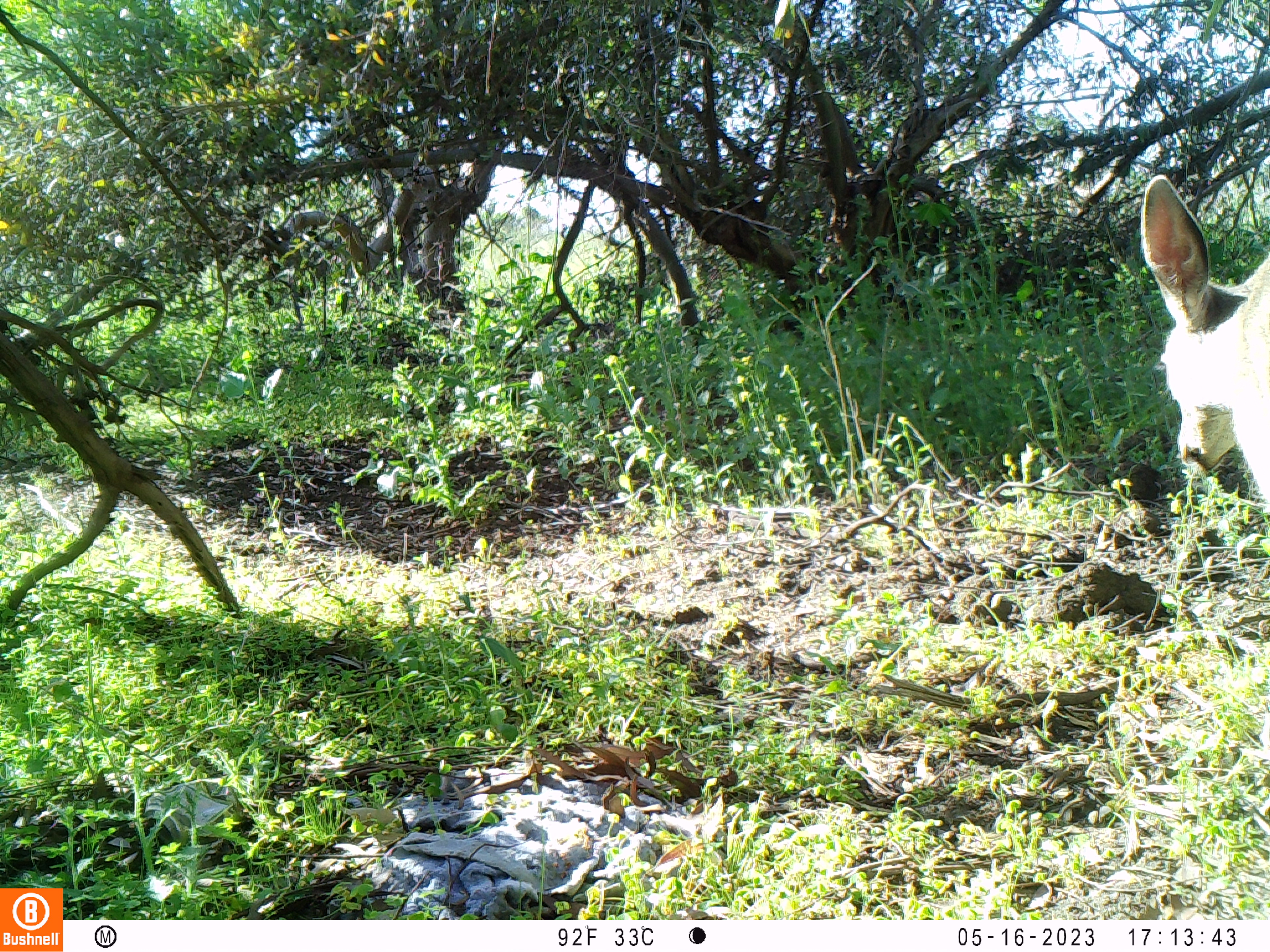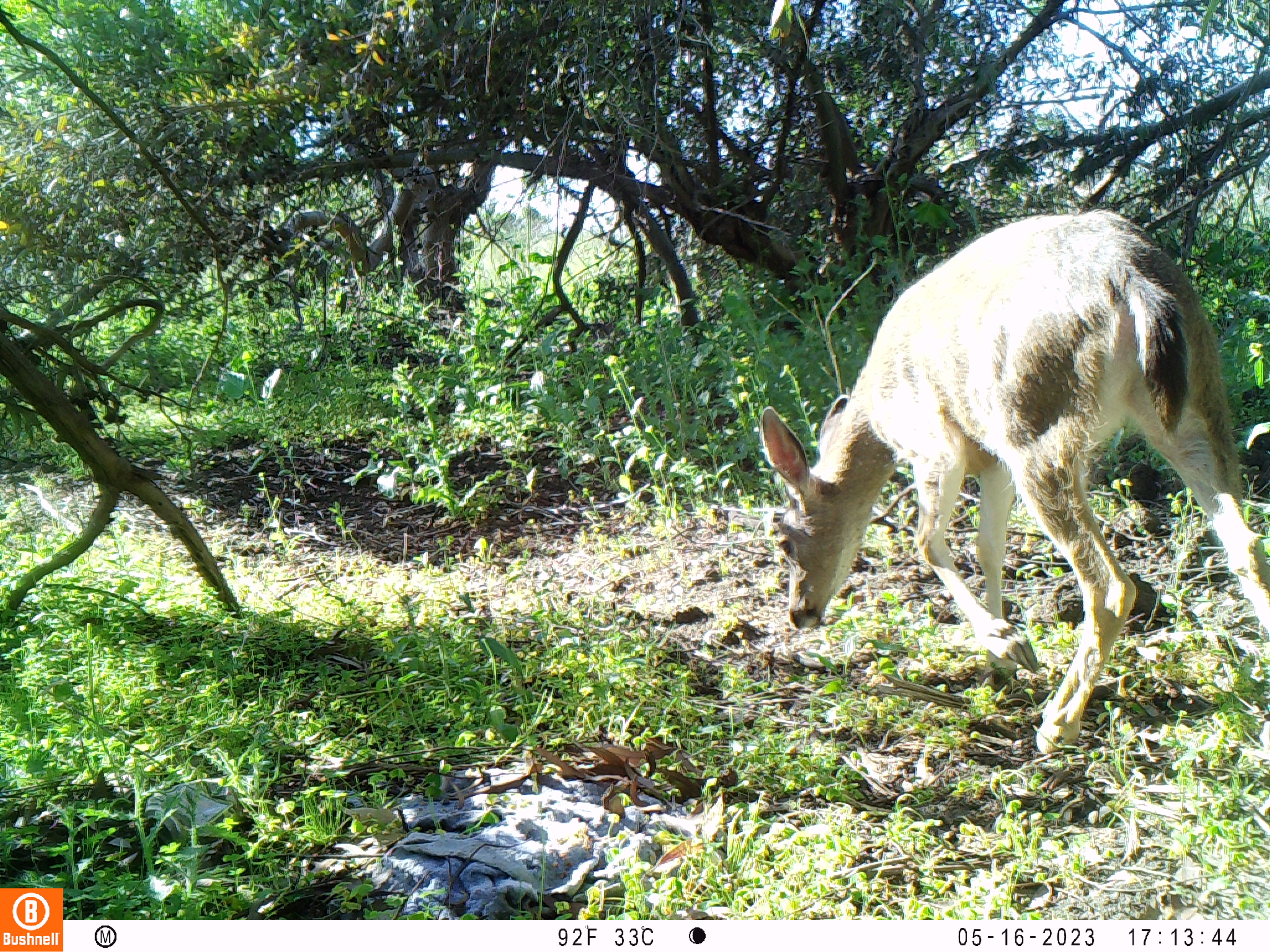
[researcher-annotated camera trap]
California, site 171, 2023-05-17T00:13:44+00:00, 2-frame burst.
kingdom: Animalia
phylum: Chordata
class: Mammalia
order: Artiodactyla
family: Cervidae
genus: Odocoileus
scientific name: Odocoileus hemionus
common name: mule deer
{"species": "mule deer (Odocoileus hemionus)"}